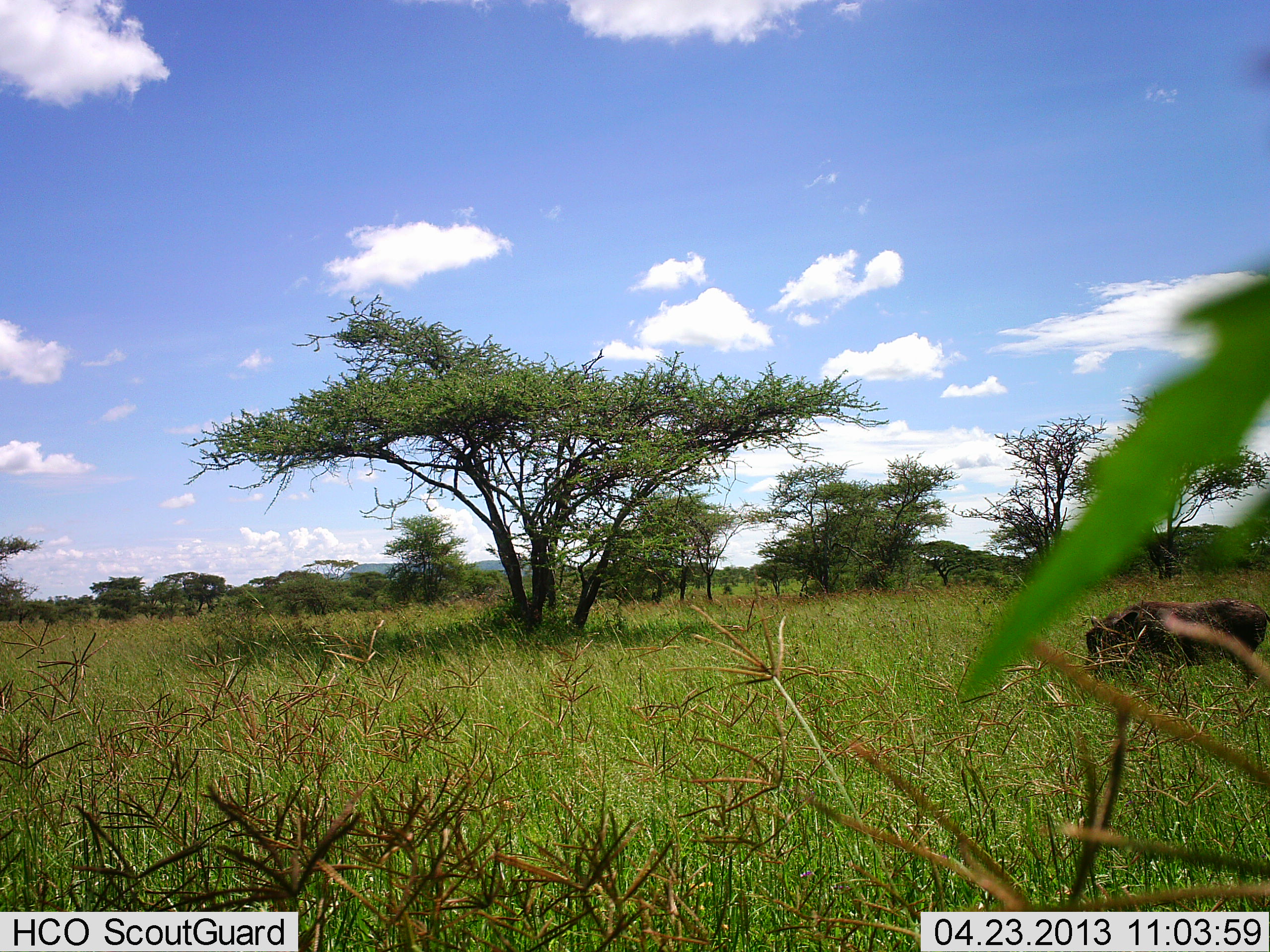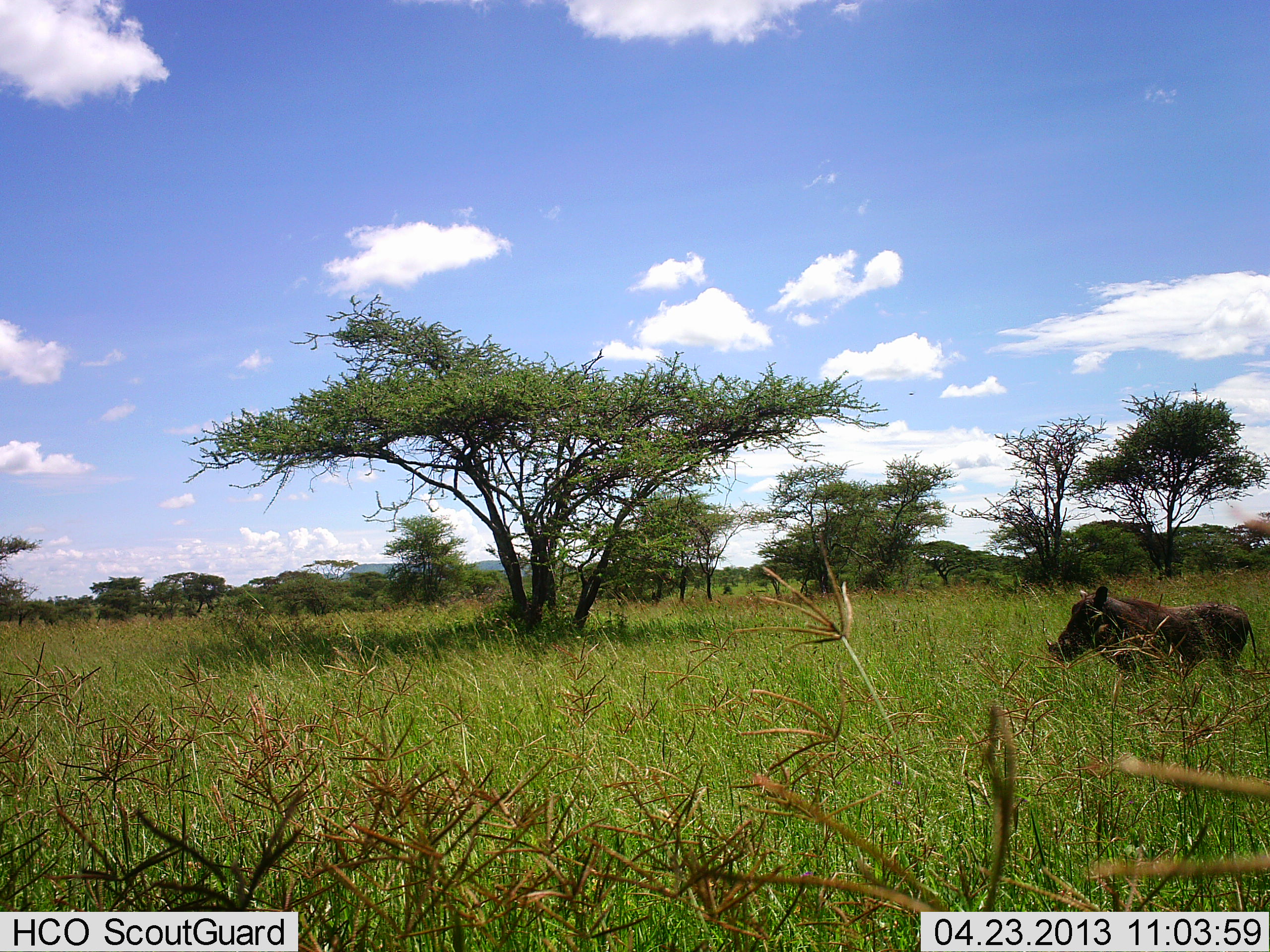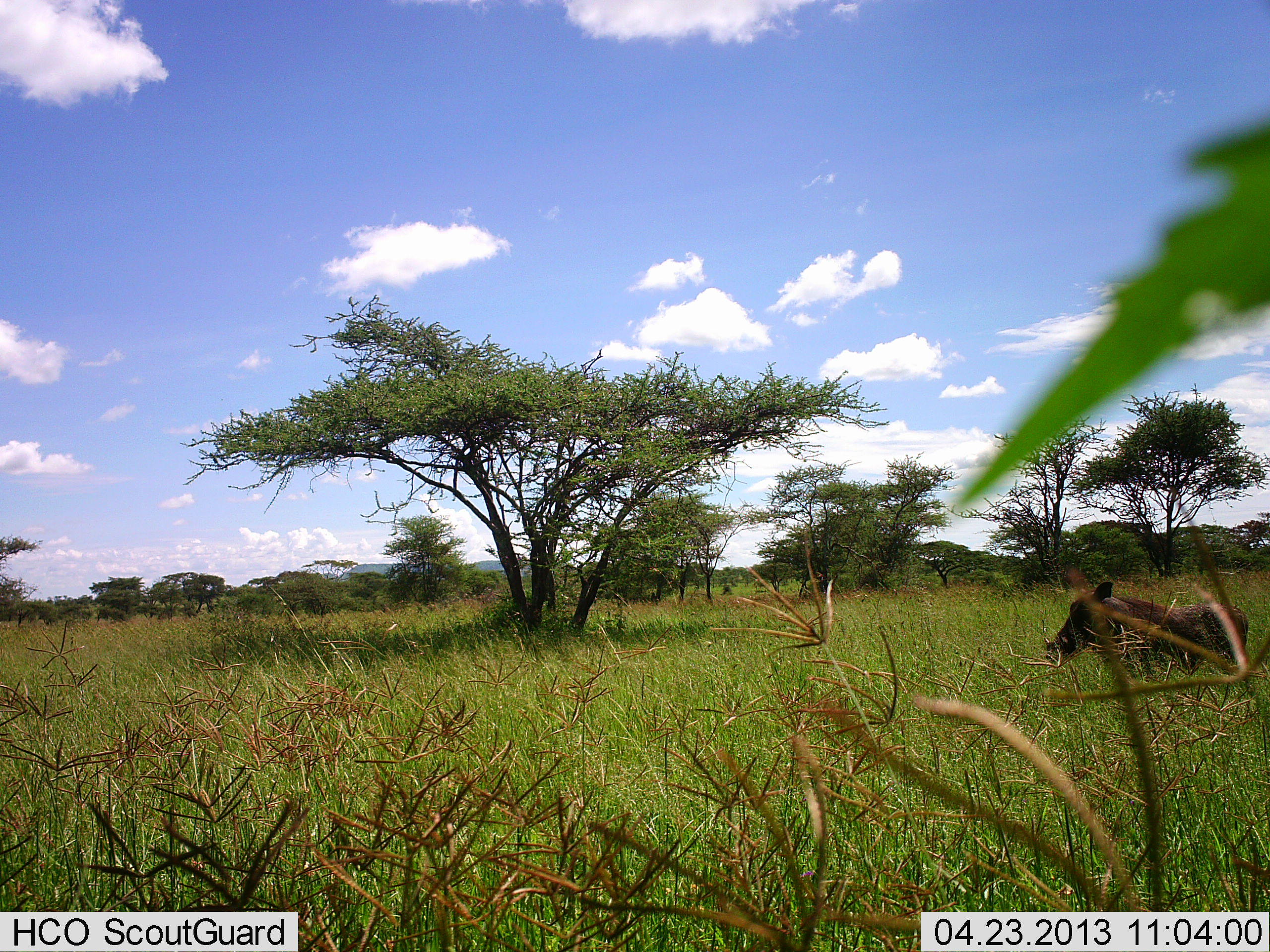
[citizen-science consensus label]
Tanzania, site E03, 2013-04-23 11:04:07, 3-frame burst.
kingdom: Animalia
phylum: Chordata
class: Mammalia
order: Artiodactyla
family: Suidae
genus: Phacochoerus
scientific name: Phacochoerus africanus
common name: warthog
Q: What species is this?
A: Warthog (Phacochoerus africanus).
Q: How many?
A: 1.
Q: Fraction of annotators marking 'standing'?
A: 53%.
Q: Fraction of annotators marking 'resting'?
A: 3%.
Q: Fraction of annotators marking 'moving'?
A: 29%.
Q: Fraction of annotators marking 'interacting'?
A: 0%.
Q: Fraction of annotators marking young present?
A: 0%.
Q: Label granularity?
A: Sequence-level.